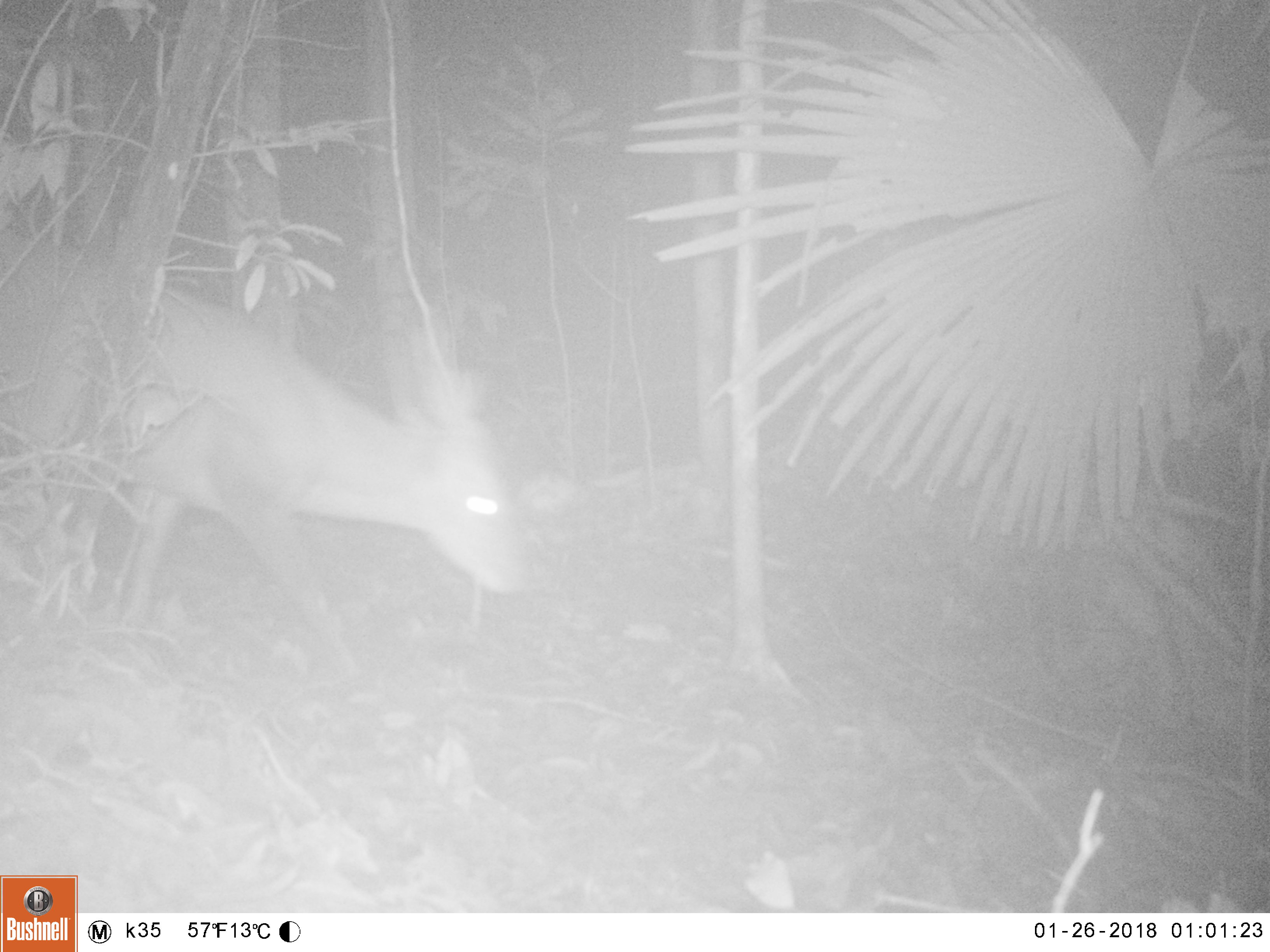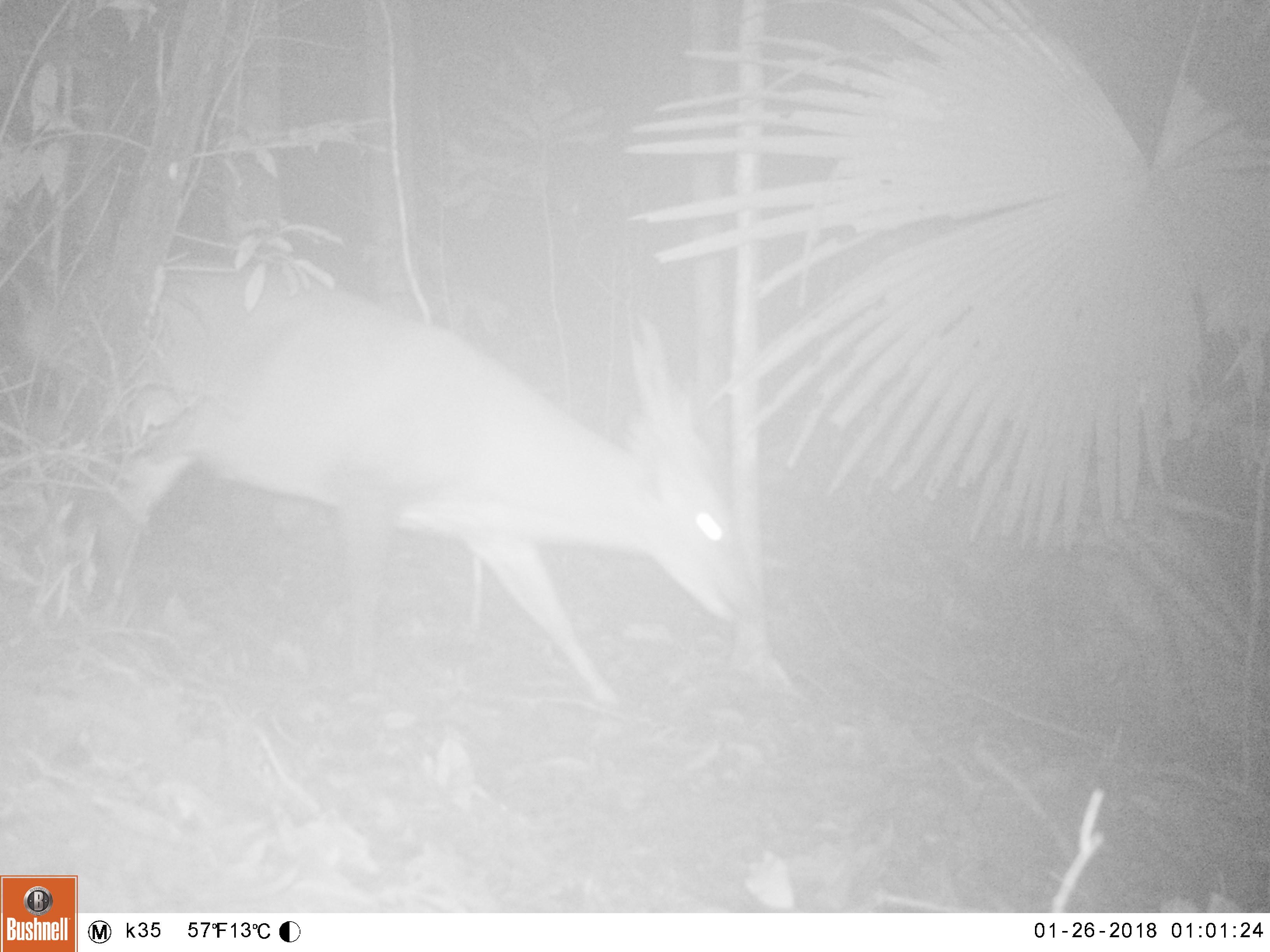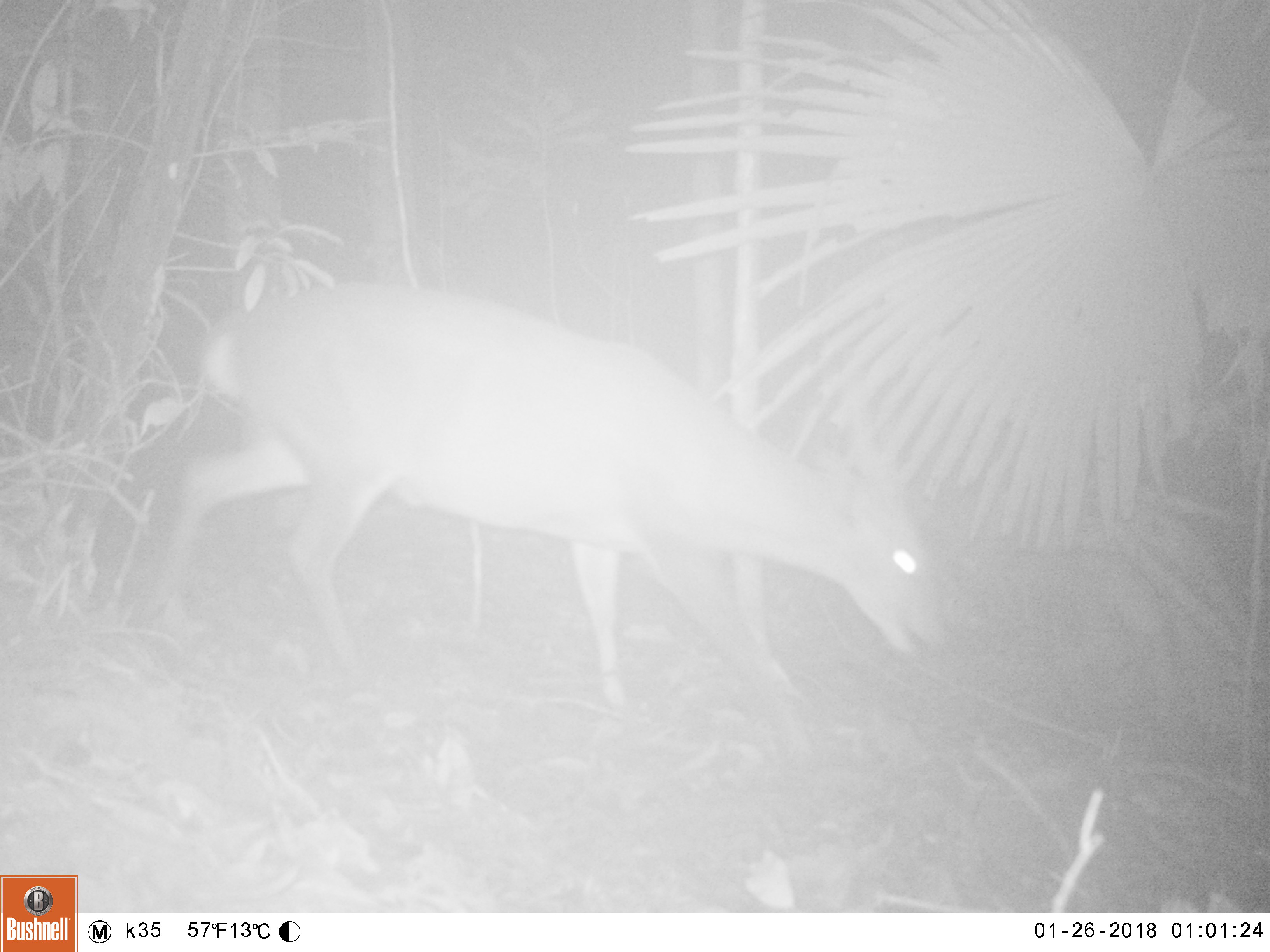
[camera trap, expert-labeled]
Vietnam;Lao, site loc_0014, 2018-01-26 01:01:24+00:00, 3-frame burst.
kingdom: Animalia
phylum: Chordata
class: Mammalia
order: Artiodactyla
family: Cervidae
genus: Muntiacus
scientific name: Muntiacus vuquangensis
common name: large-antlered muntjac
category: large antlered muntjac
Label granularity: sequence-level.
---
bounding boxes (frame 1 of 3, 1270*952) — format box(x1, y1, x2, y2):
large antlered muntjac: box(0, 230, 524, 679)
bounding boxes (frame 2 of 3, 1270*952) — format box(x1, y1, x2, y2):
large antlered muntjac: box(22, 251, 765, 709)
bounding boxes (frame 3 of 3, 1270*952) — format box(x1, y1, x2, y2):
large antlered muntjac: box(136, 275, 947, 769)